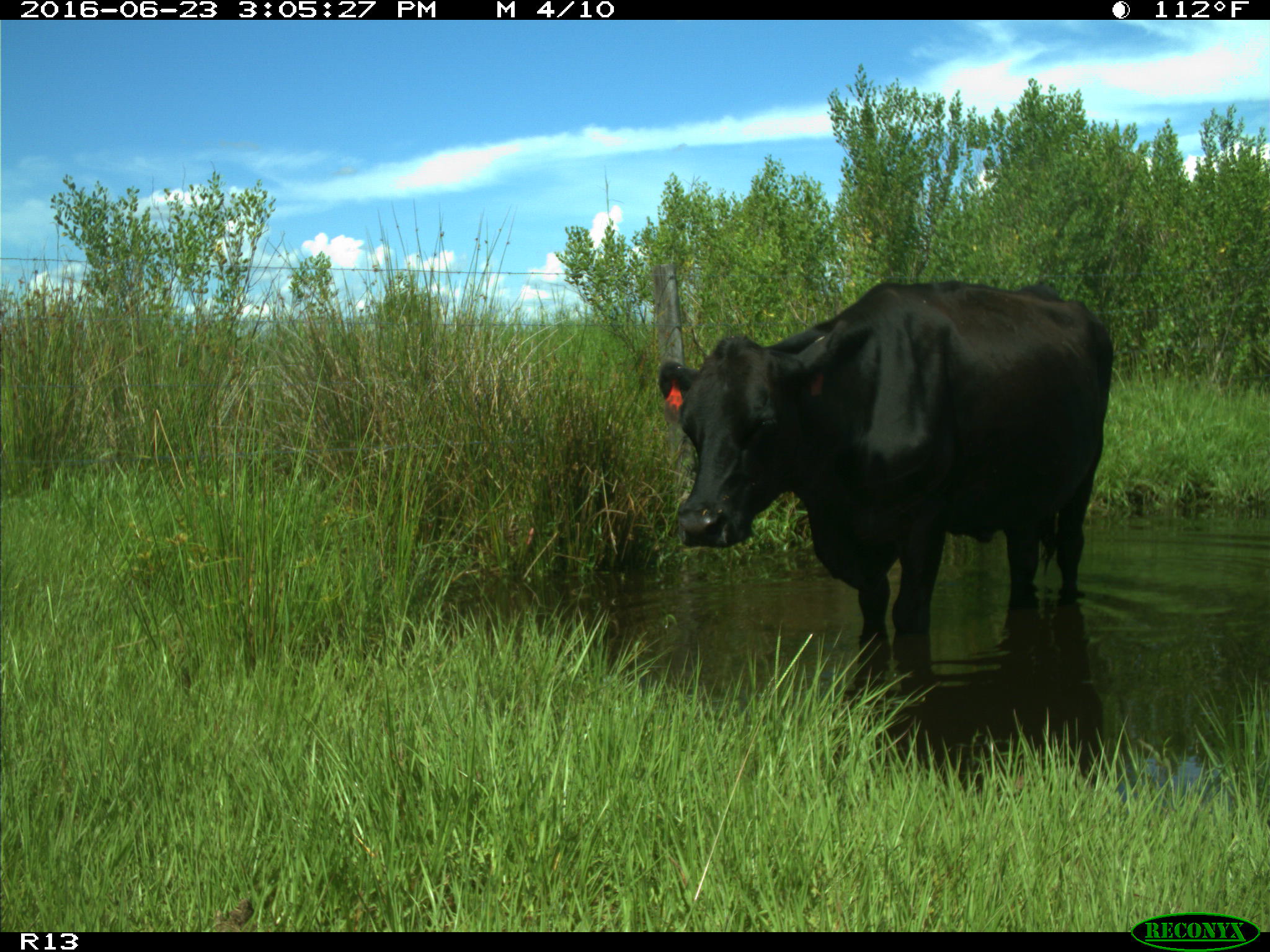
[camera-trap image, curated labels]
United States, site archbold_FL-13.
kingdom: Animalia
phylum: Chordata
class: Mammalia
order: Artiodactyla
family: Bovidae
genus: Bos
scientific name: Bos taurus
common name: domestic cow